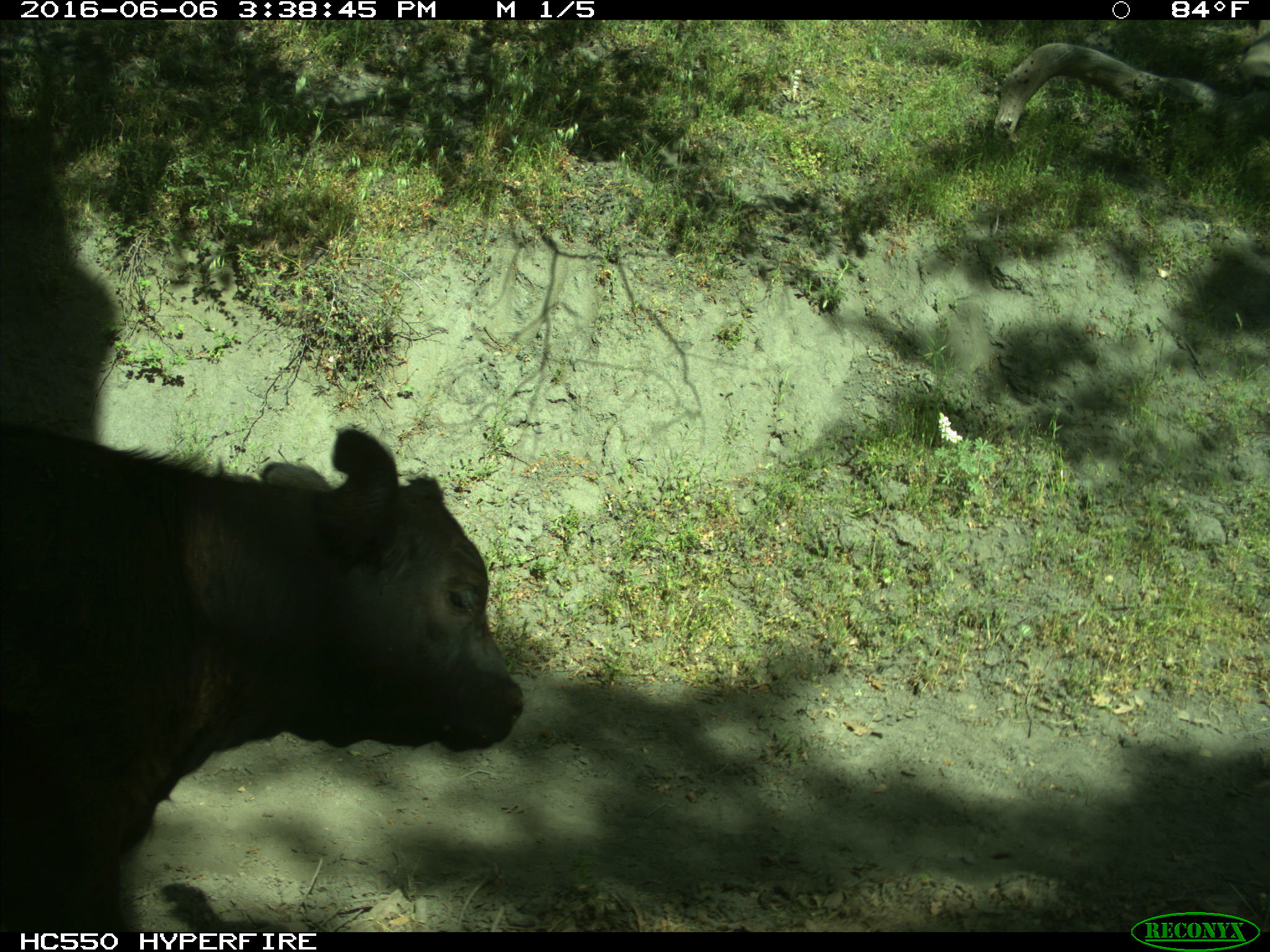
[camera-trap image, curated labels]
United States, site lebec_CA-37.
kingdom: Animalia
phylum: Chordata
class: Mammalia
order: Artiodactyla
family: Bovidae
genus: Bos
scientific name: Bos taurus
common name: domestic cow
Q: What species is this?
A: Bos taurus (domestic cow).